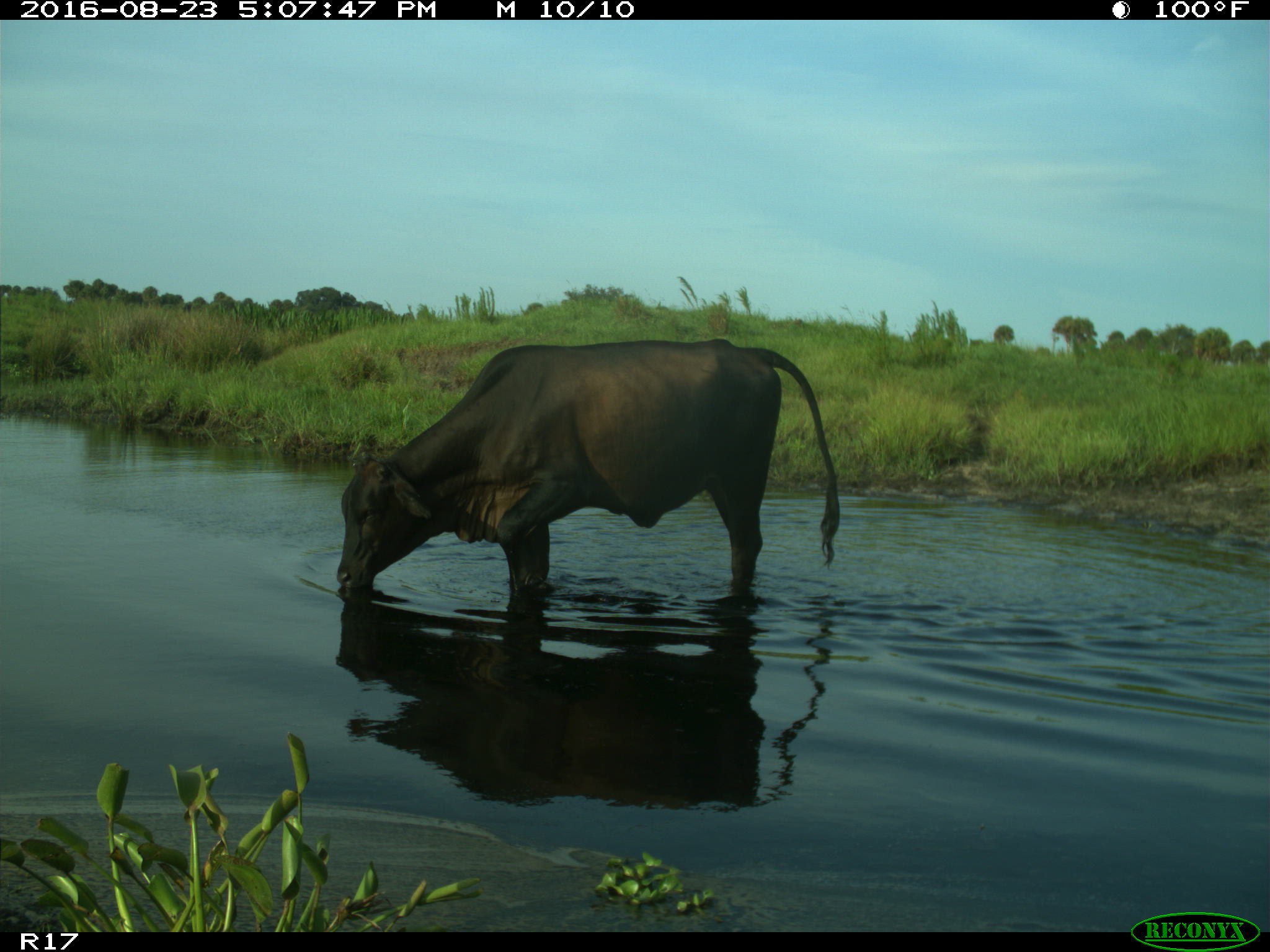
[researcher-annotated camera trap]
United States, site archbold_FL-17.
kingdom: Animalia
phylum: Chordata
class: Mammalia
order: Artiodactyla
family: Bovidae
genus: Bos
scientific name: Bos taurus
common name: domestic cow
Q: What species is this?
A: Bos taurus (domestic cow).